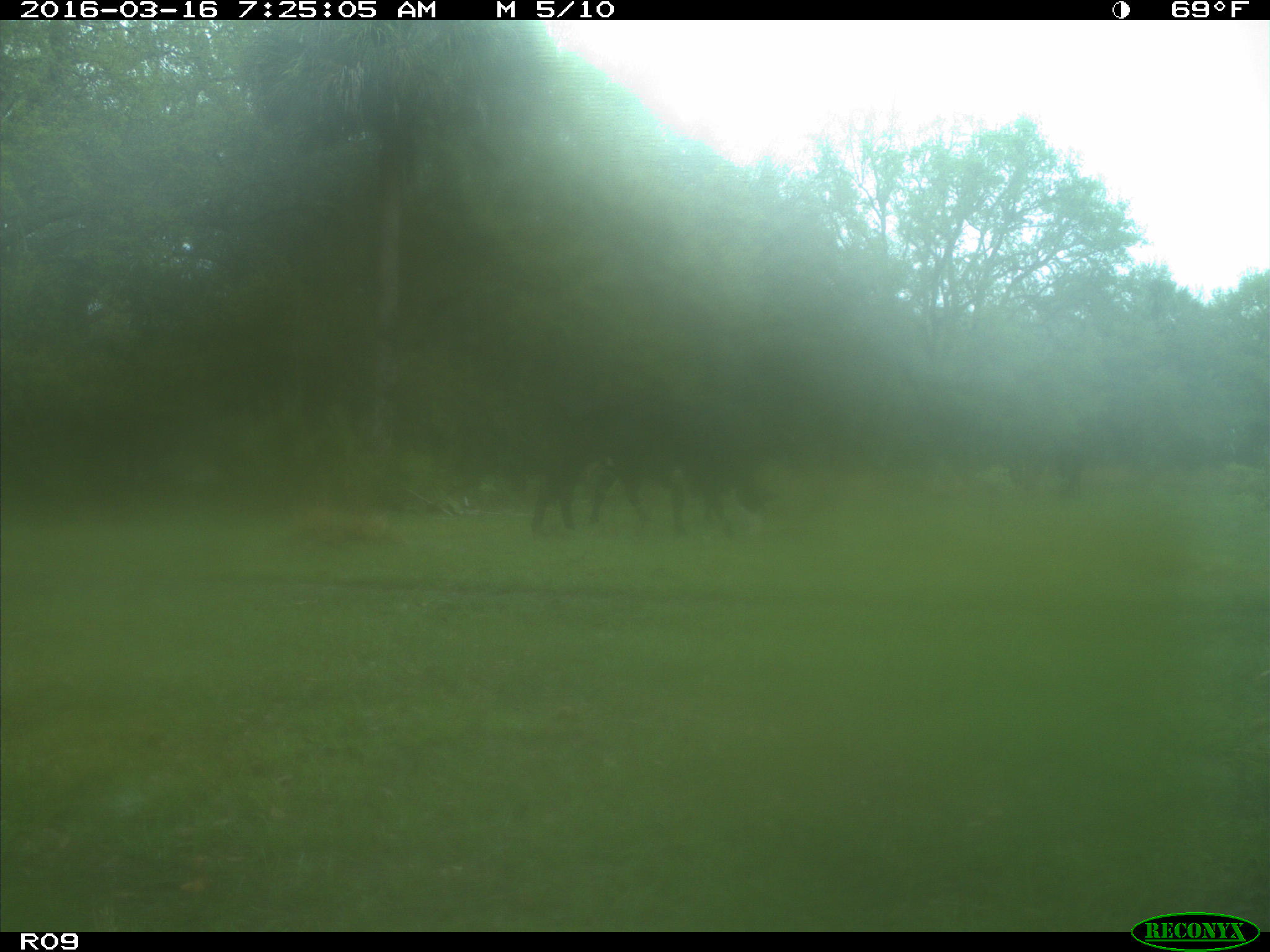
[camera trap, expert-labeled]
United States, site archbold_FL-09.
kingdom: Animalia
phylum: Chordata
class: Mammalia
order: Artiodactyla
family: Bovidae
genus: Bos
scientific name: Bos taurus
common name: domestic cow